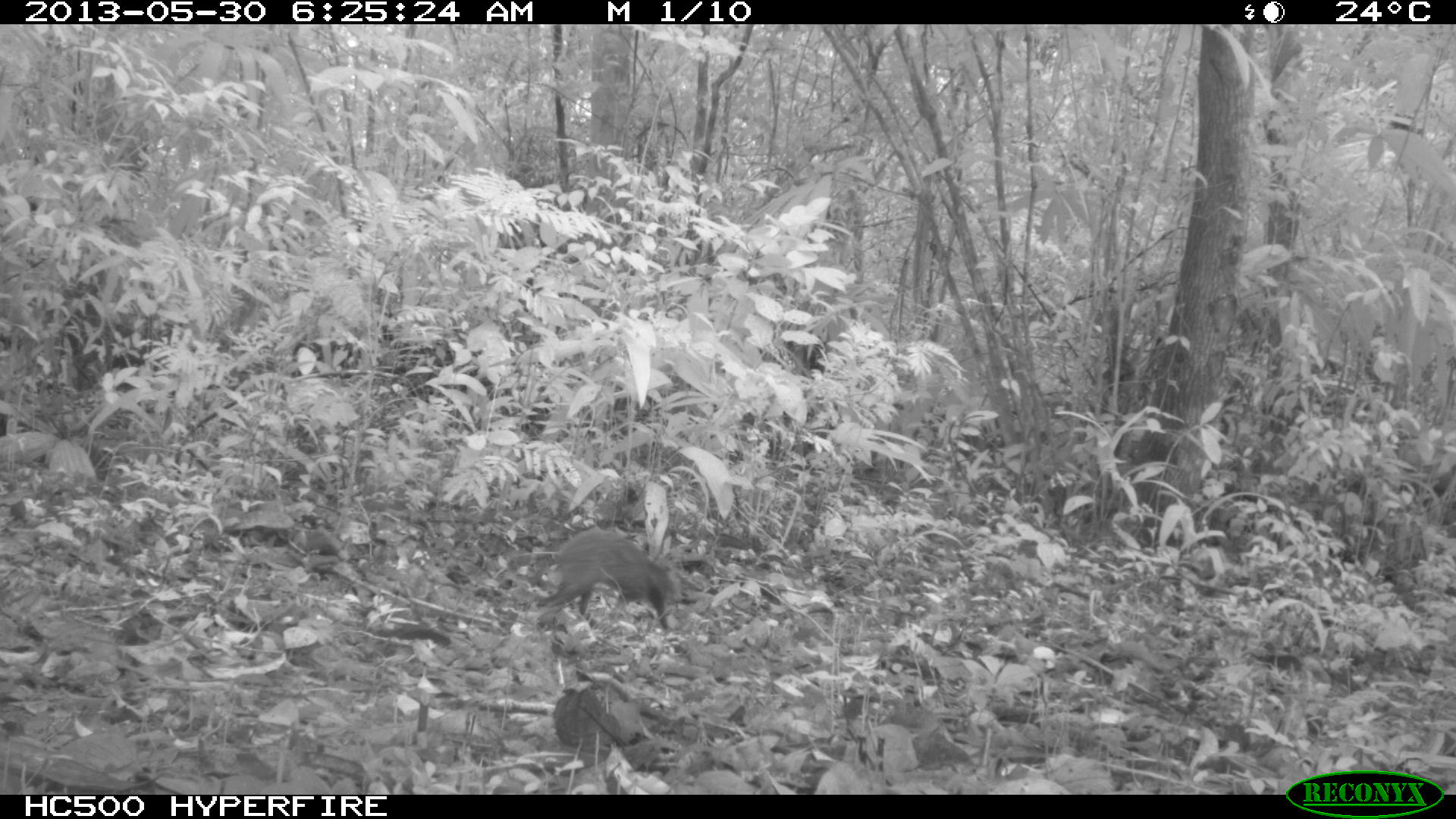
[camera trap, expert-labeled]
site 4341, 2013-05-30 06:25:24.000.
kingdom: Animalia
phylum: Chordata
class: Mammalia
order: Rodentia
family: Dasyproctidae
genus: Dasyprocta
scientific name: Dasyprocta punctata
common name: central american agouti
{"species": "Dasyprocta punctata (central american agouti)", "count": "1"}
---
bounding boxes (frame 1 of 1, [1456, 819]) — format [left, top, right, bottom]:
dasyprocta punctata: [536, 526, 682, 631]